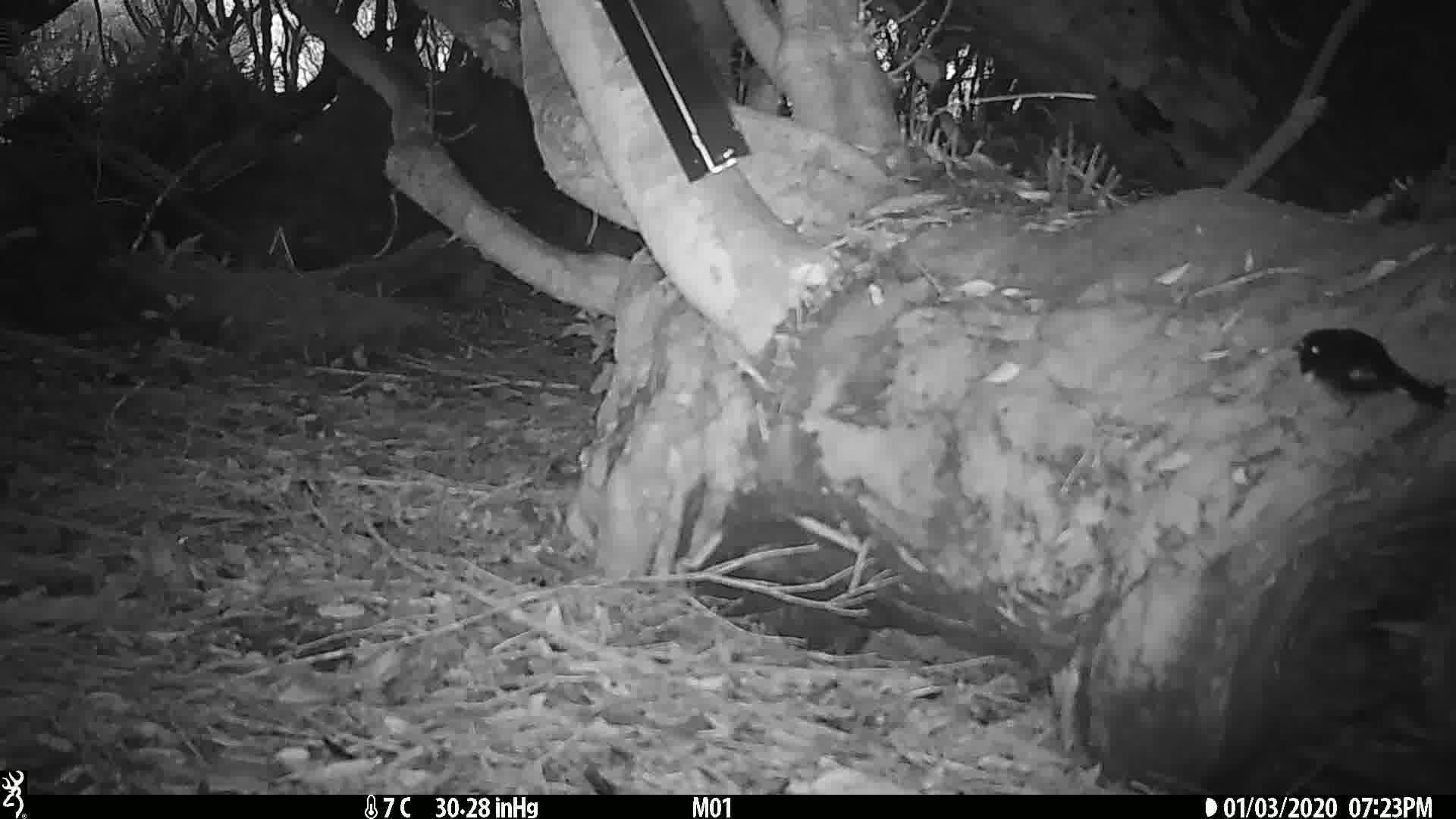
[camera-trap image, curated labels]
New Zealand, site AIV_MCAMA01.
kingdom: Animalia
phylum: Chordata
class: Aves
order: Passeriformes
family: Petroicidae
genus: Petroica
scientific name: Petroica macrocephala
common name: tomtit